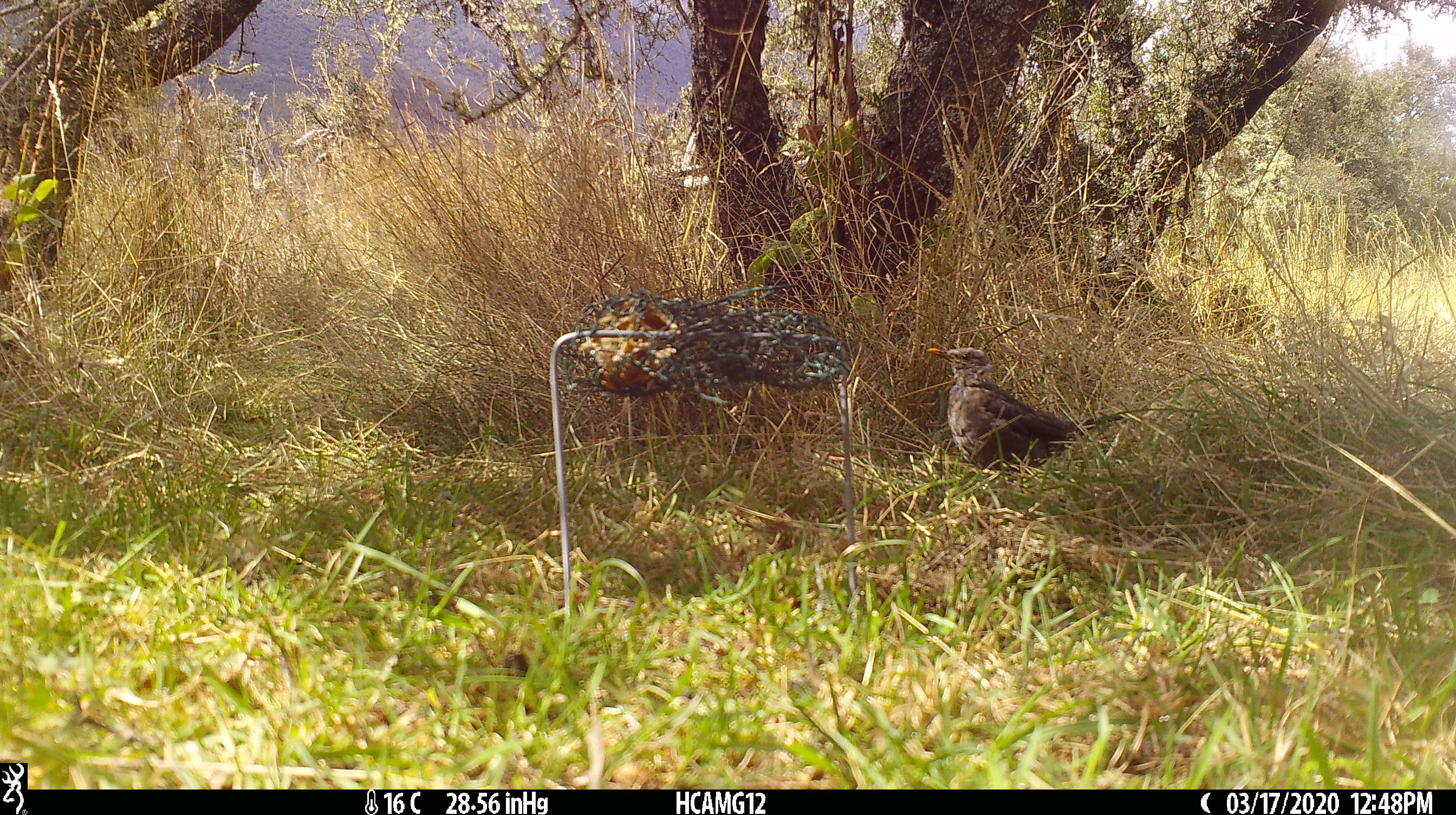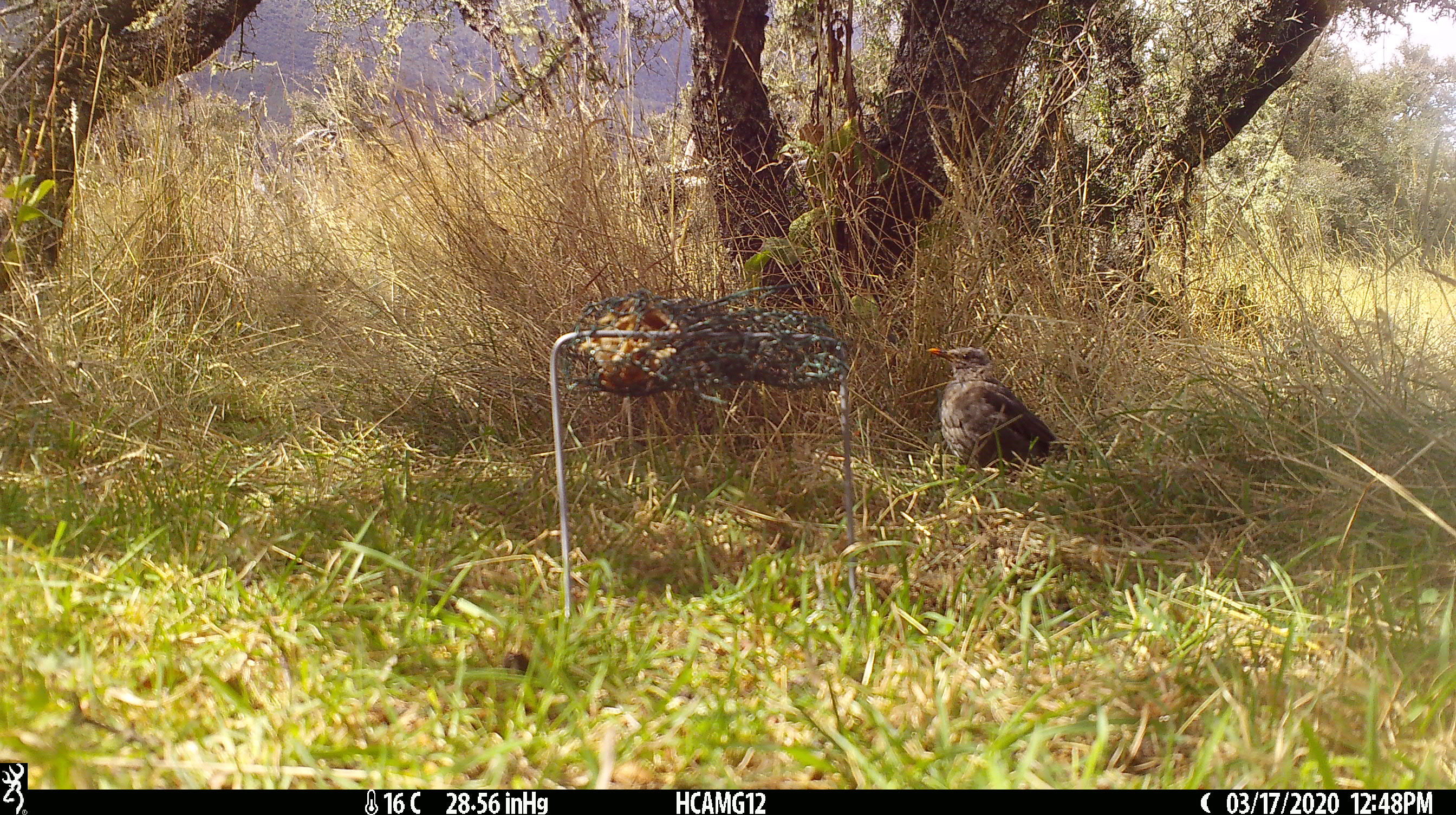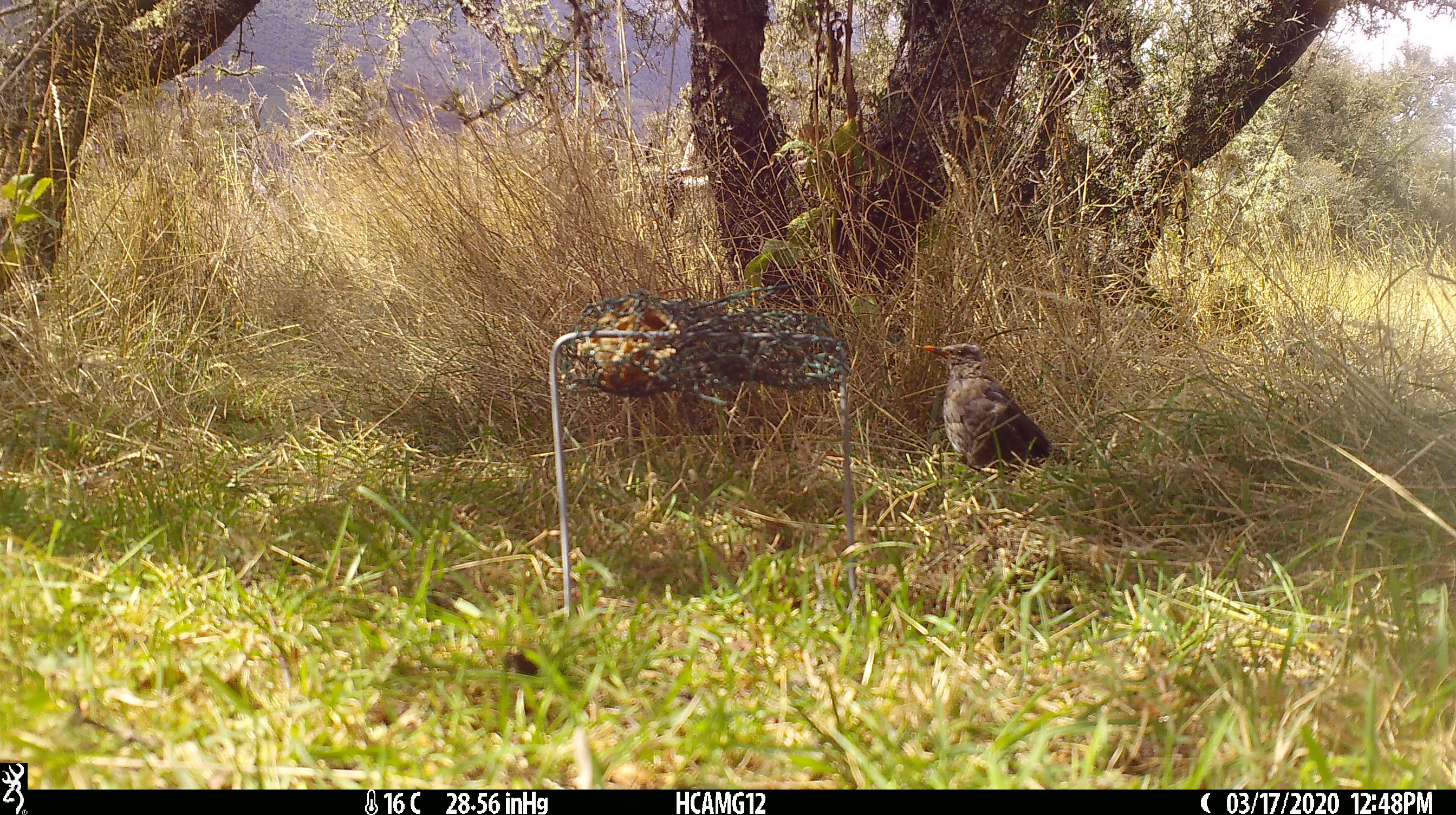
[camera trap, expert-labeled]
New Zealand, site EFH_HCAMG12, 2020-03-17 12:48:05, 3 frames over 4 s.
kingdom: Animalia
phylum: Chordata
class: Aves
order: Passeriformes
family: Turdidae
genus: Turdus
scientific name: Turdus merula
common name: eurasian blackbird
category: blackbird